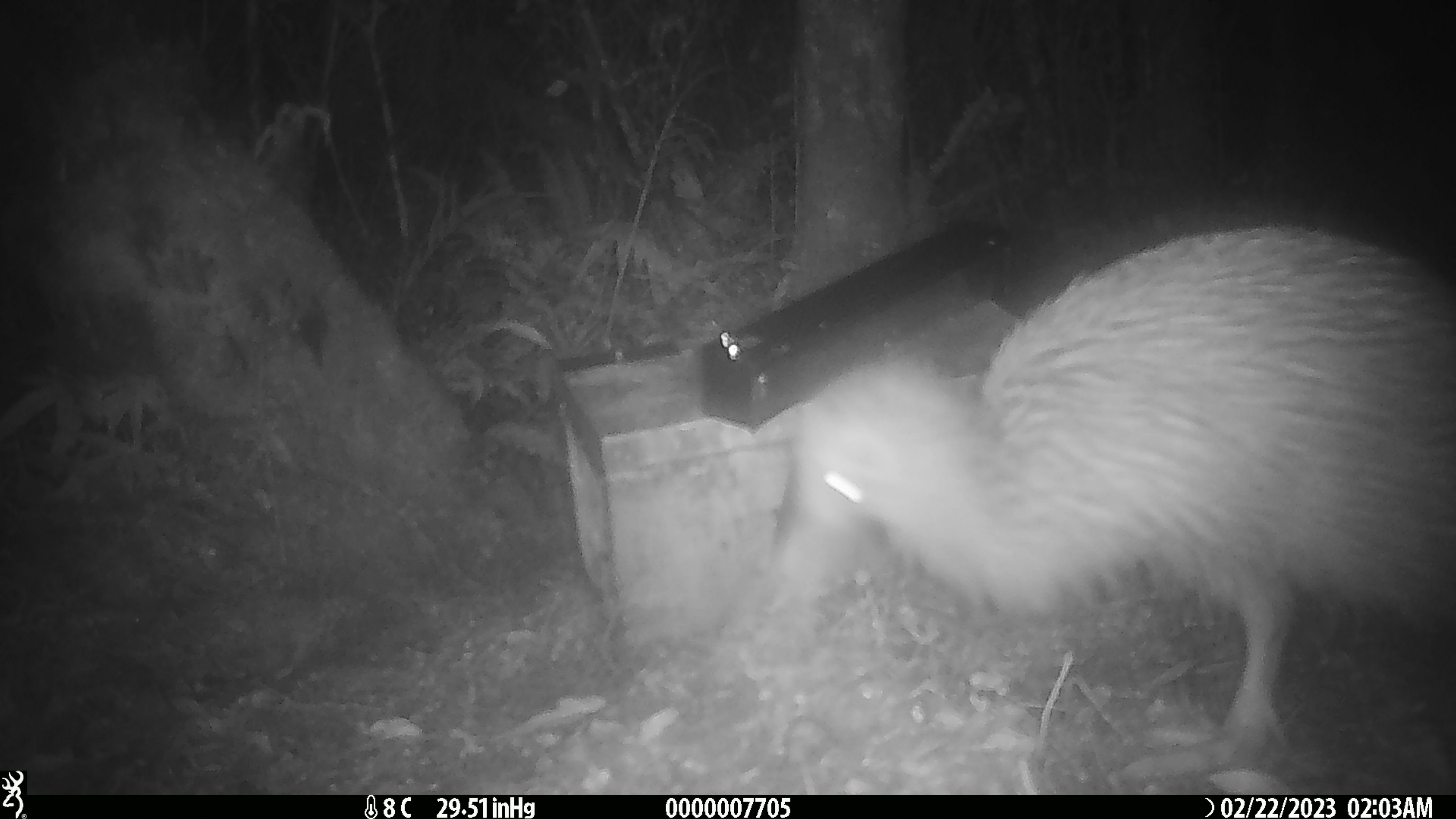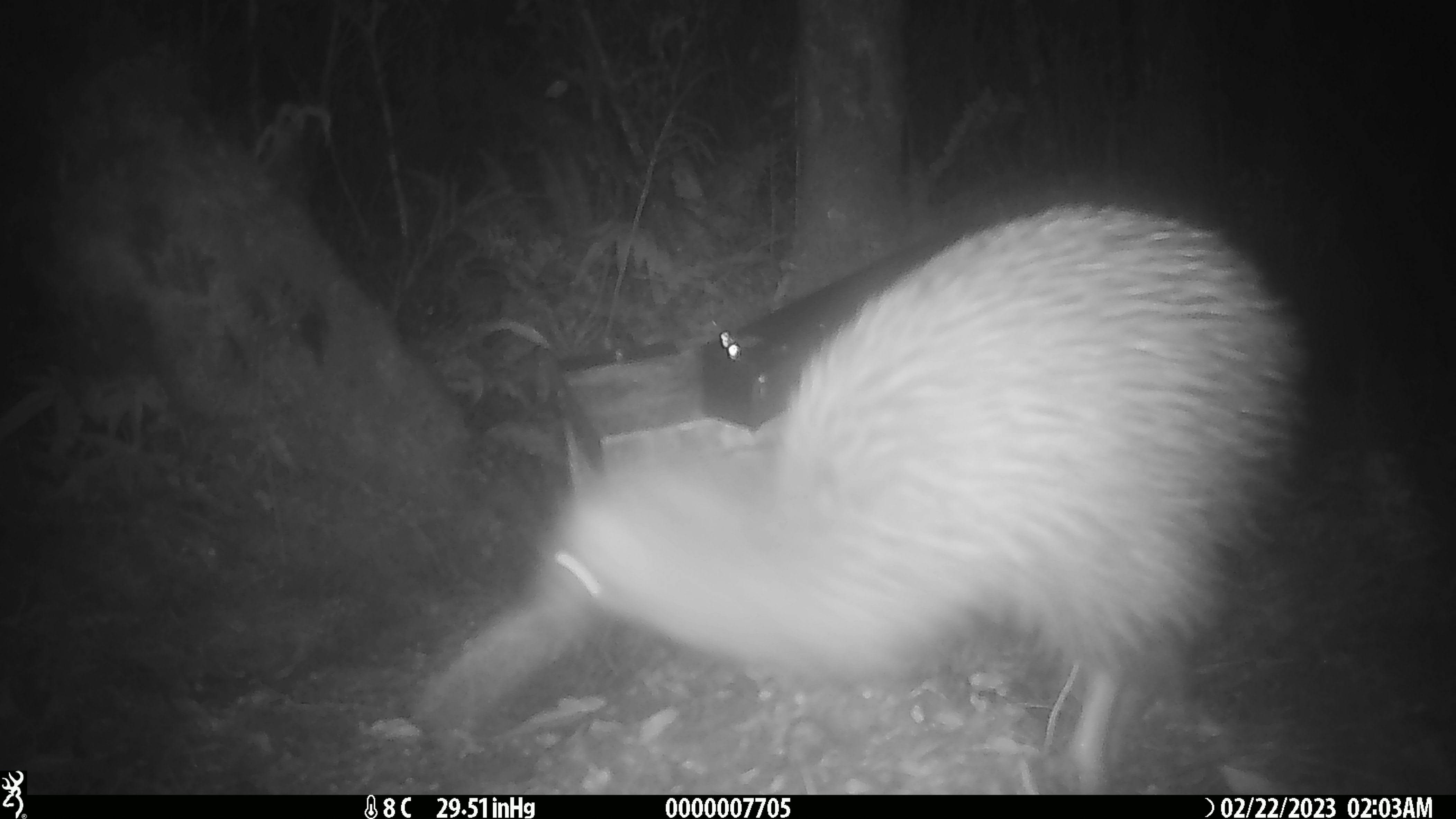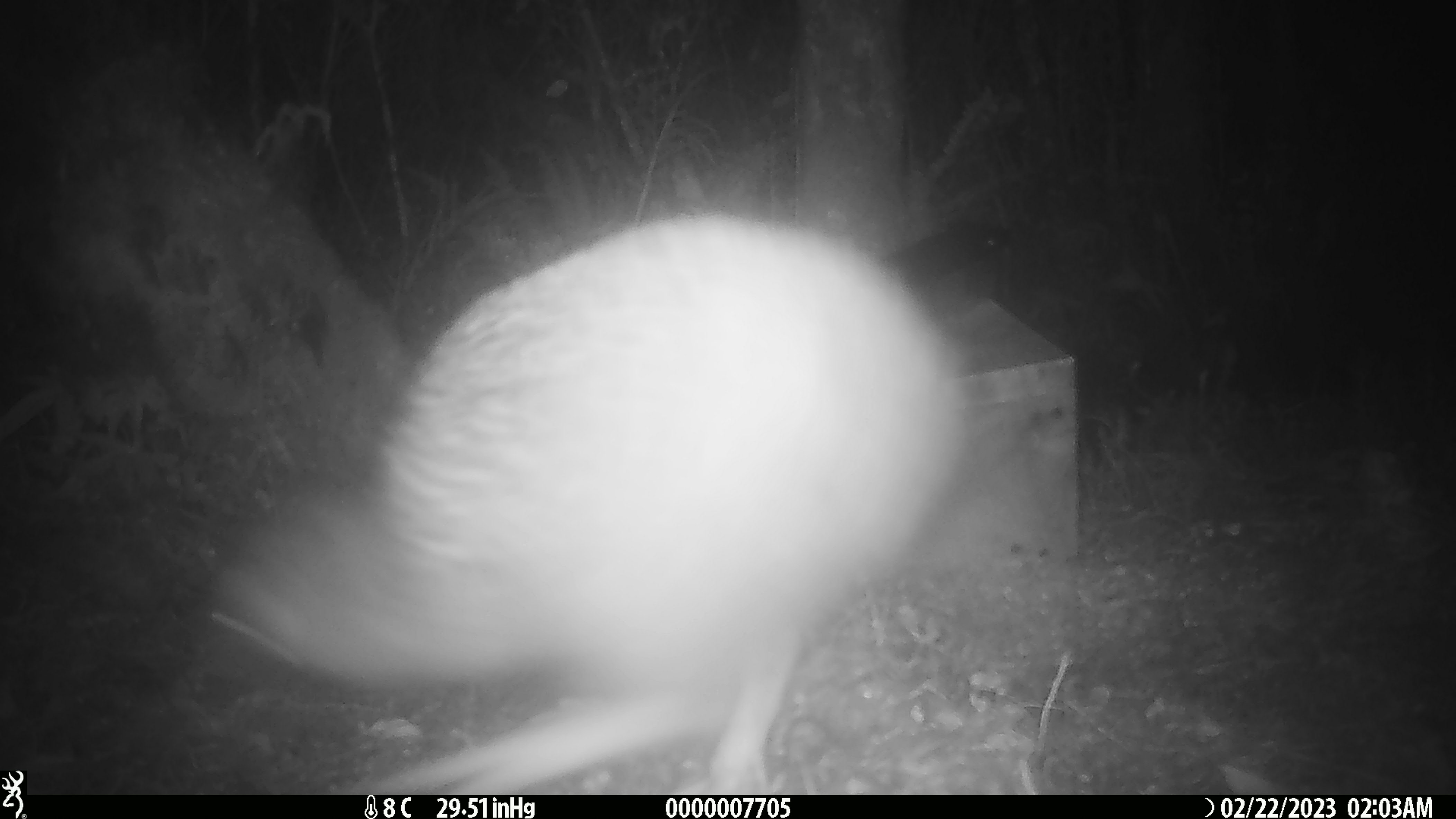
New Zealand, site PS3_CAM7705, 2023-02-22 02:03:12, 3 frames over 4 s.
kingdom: Animalia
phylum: Chordata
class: Aves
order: Apterygiformes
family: Apterygidae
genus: Apteryx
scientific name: Apteryx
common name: kiwi